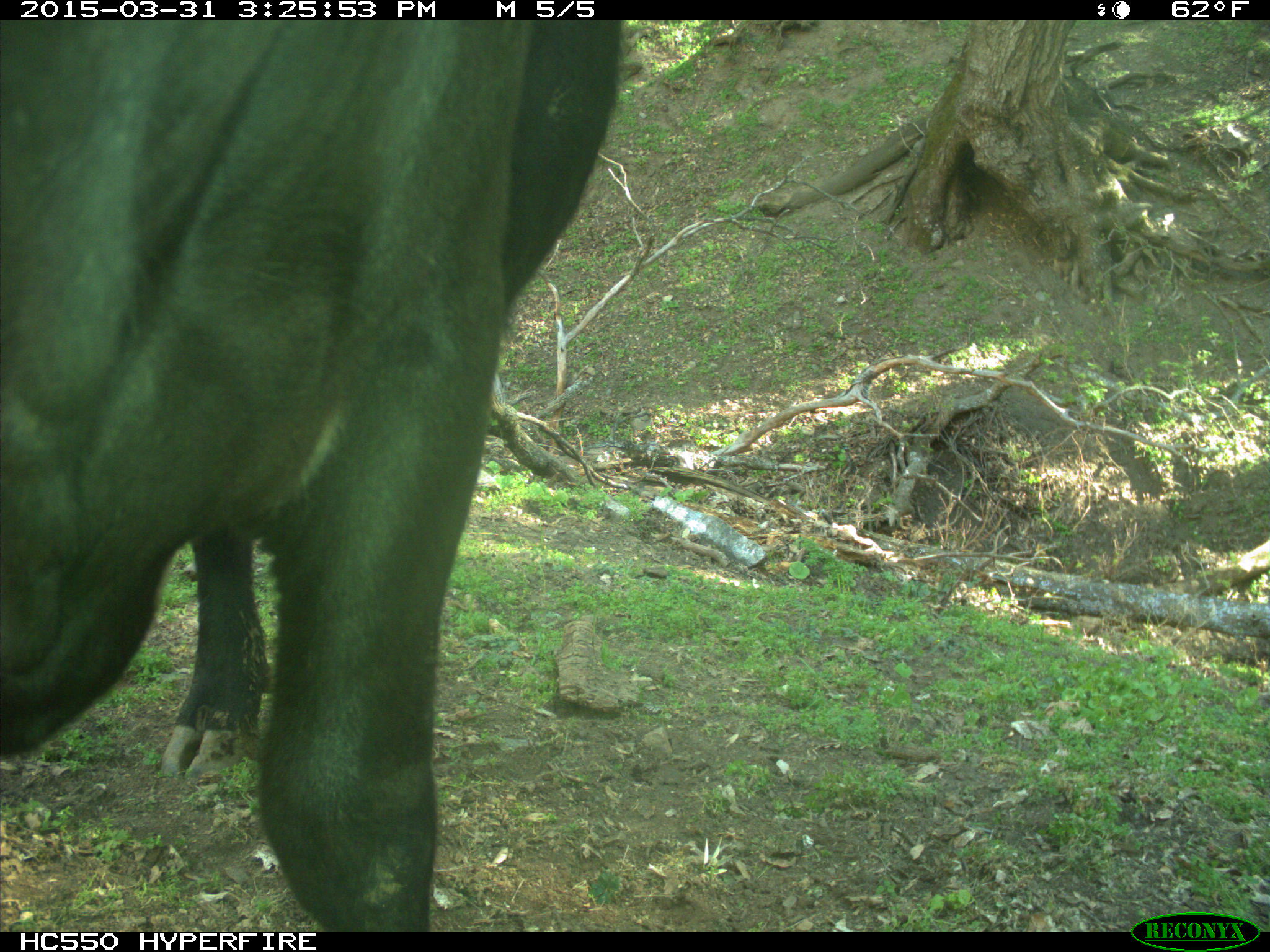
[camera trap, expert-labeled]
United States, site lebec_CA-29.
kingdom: Animalia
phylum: Chordata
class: Mammalia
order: Artiodactyla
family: Bovidae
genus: Bos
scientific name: Bos taurus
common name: domestic cow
Bos taurus (domestic cow).